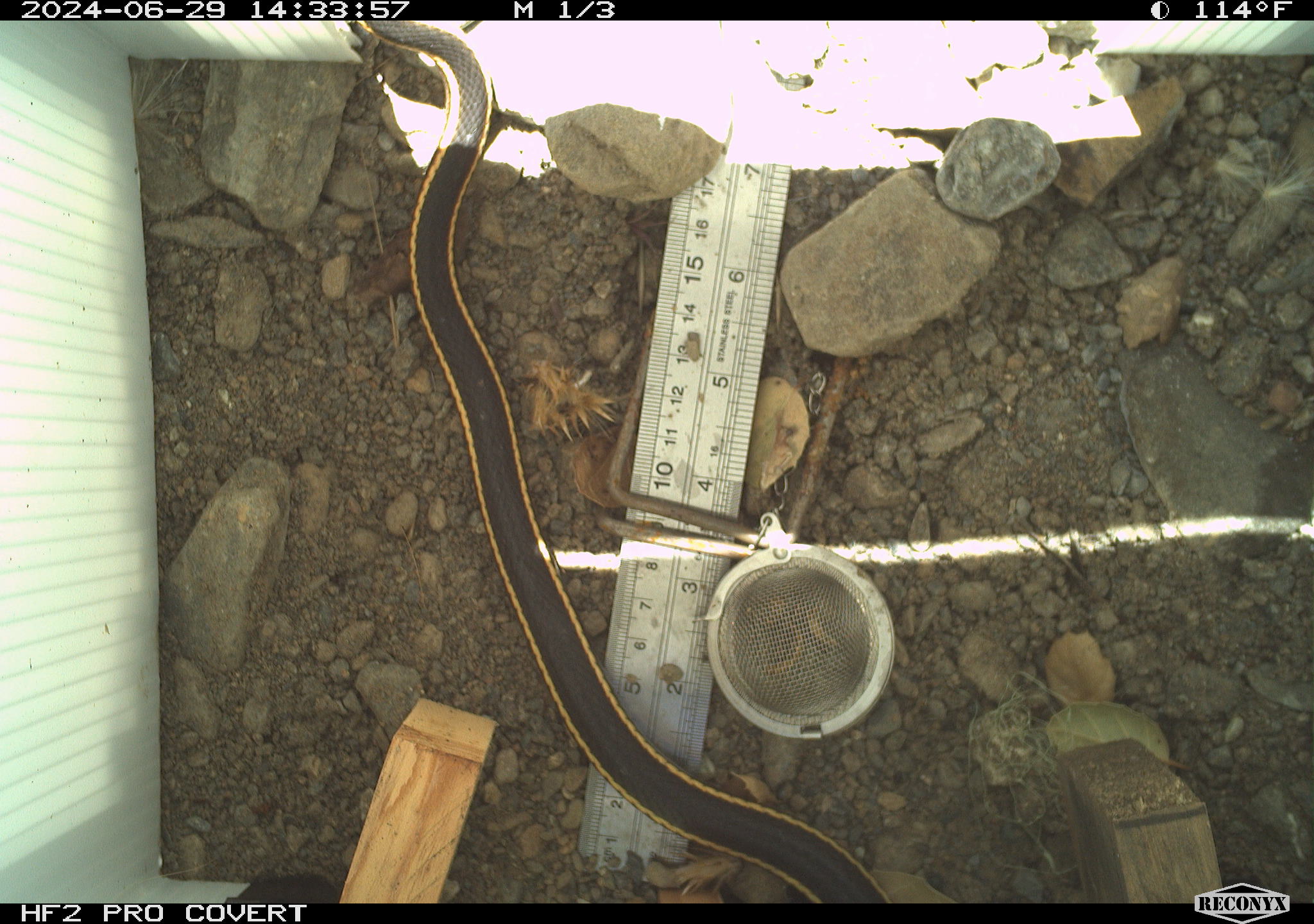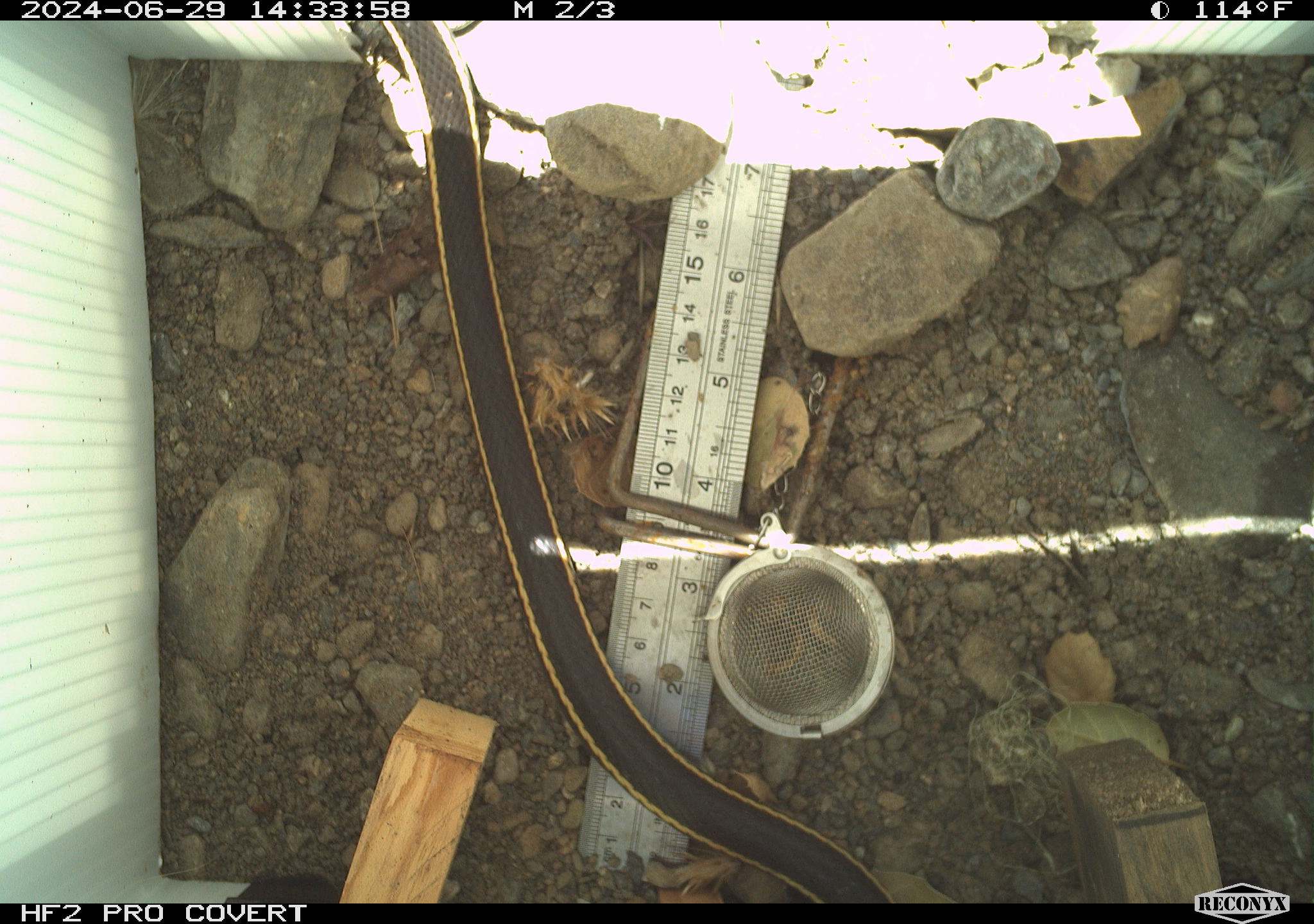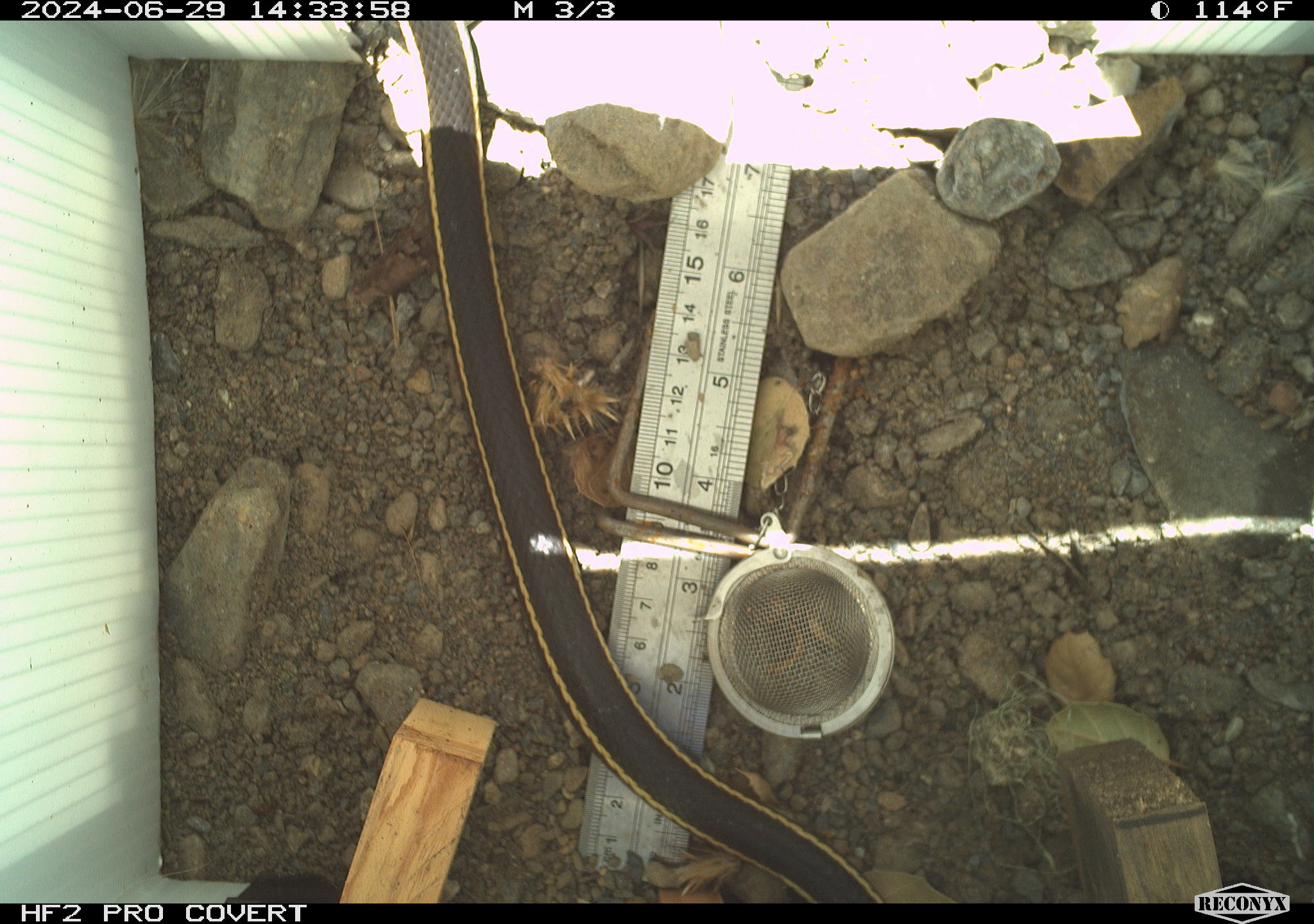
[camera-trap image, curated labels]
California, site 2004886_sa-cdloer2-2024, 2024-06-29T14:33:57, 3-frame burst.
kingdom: Animalia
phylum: Chordata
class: Reptilia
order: Squamata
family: Colubridae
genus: Masticophis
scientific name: Masticophis lateralis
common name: striped racer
Striped racer (Masticophis lateralis).